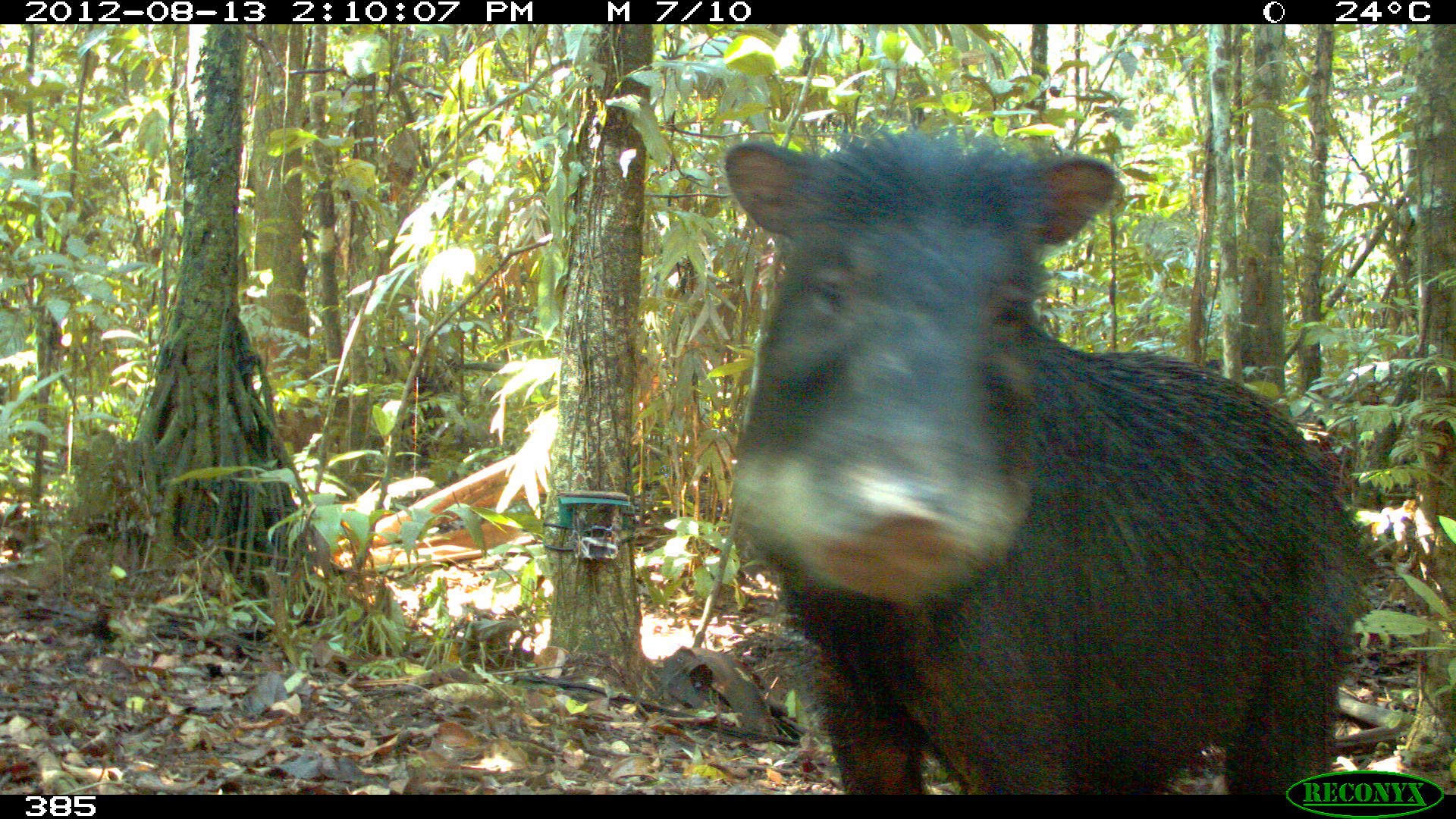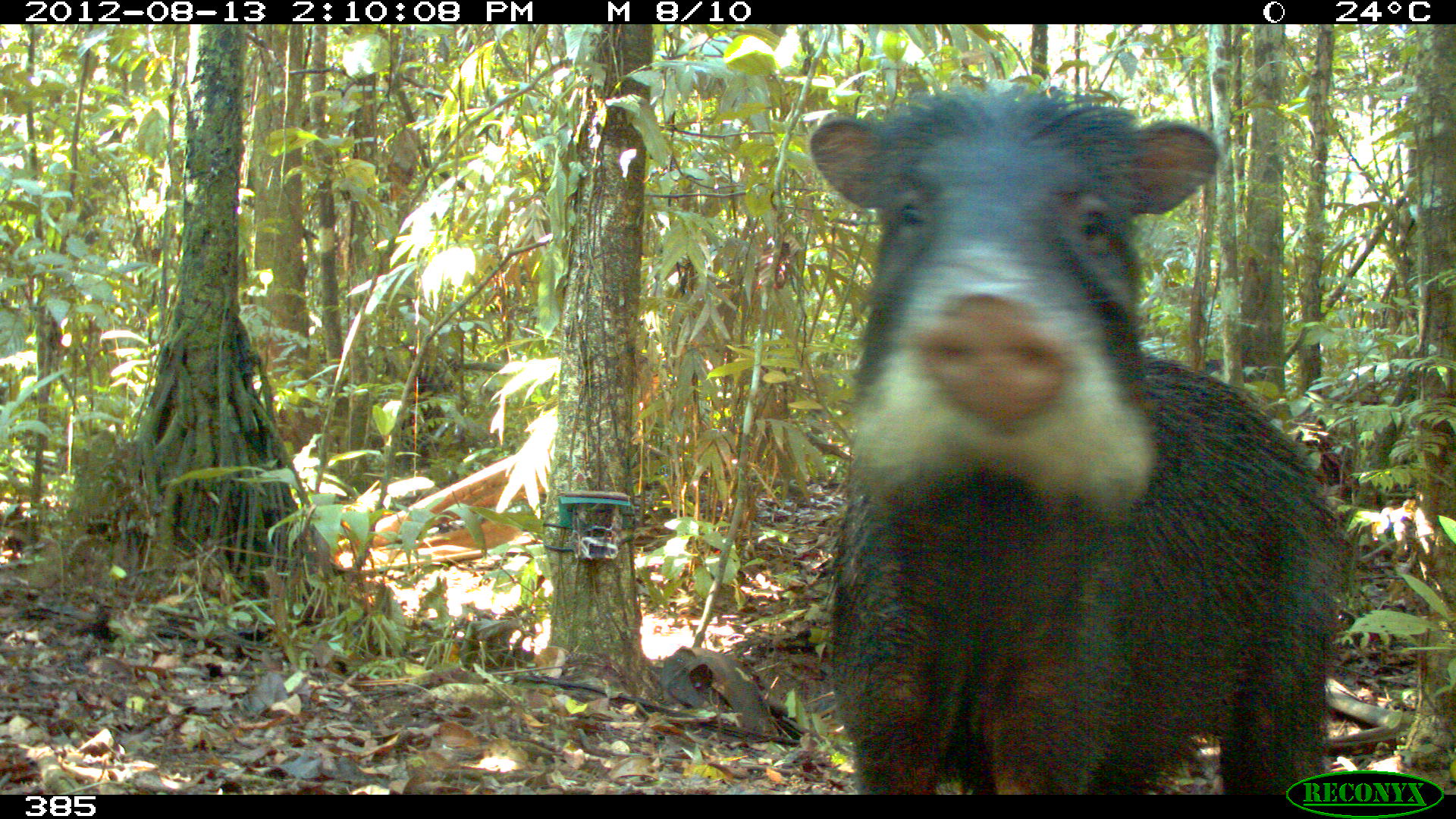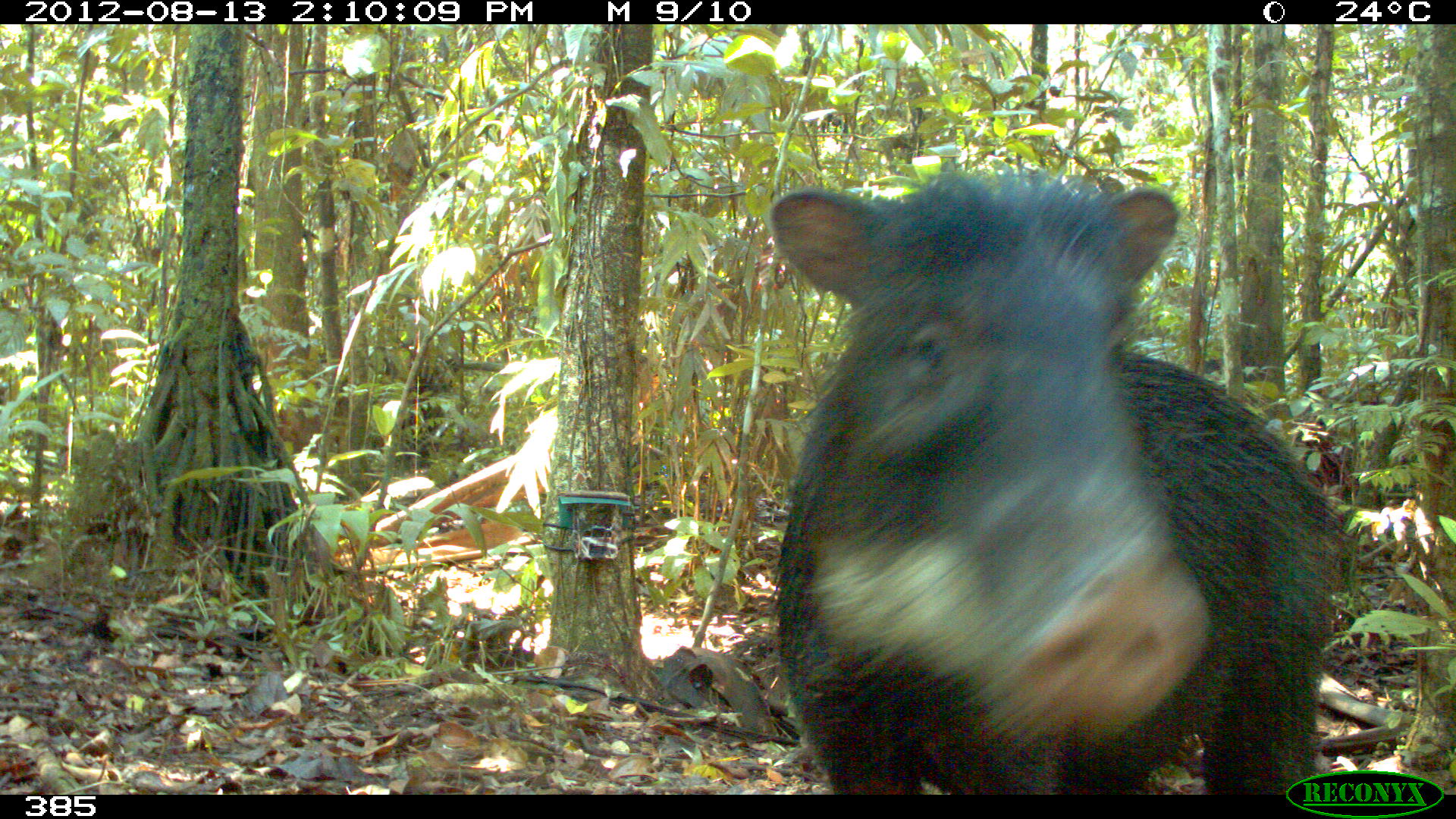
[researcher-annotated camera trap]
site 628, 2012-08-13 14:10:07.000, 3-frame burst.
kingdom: Animalia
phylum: Chordata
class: Mammalia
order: Artiodactyla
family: Tayassuidae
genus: Tayassu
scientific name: Tayassu pecari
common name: white-lipped peccary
Tayassu pecari (white-lipped peccary).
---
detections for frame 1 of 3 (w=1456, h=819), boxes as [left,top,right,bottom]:
tayassu pecari: [719,129,1382,795]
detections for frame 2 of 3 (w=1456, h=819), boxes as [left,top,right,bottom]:
tayassu pecari: [810,75,1346,794]